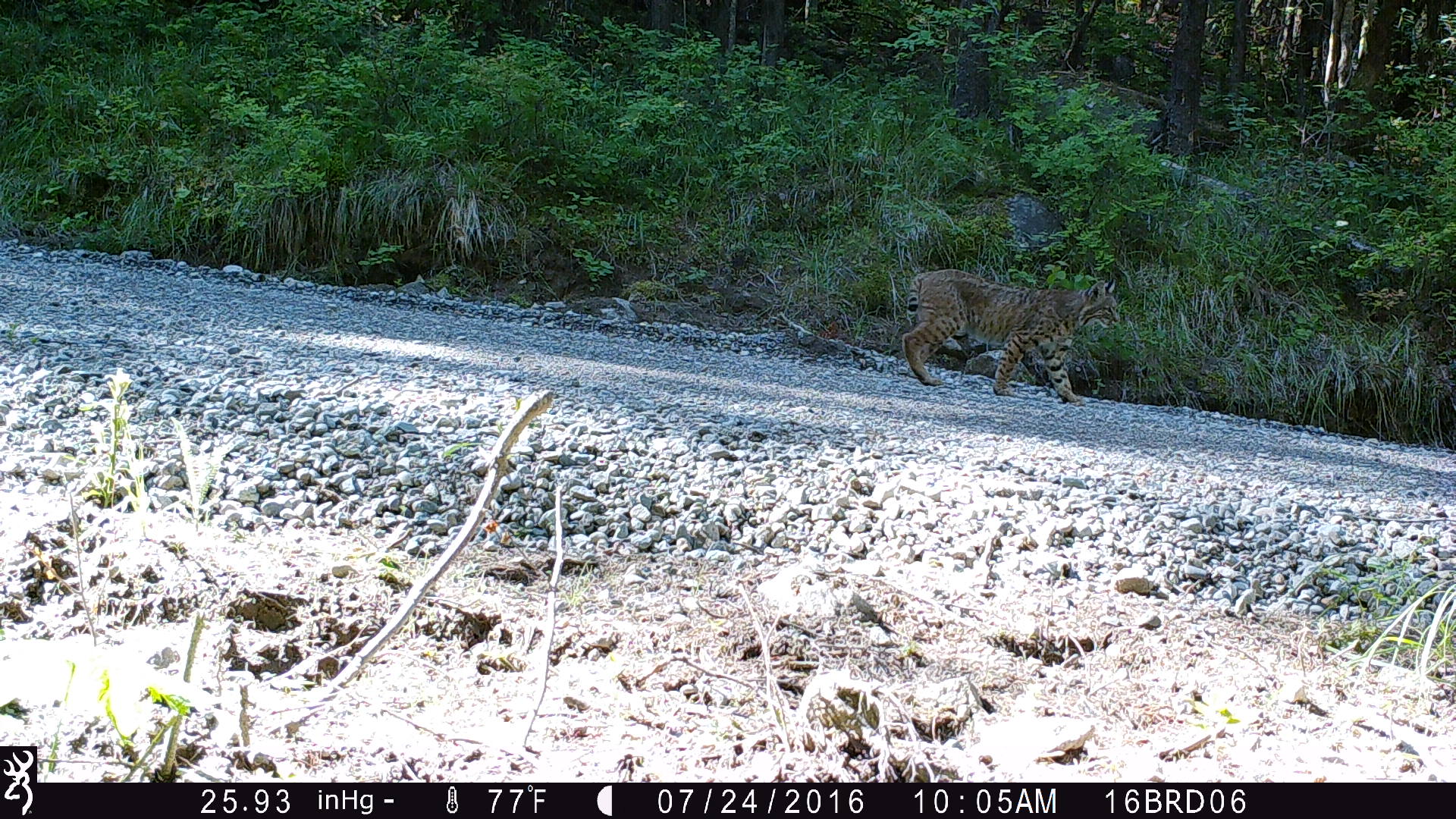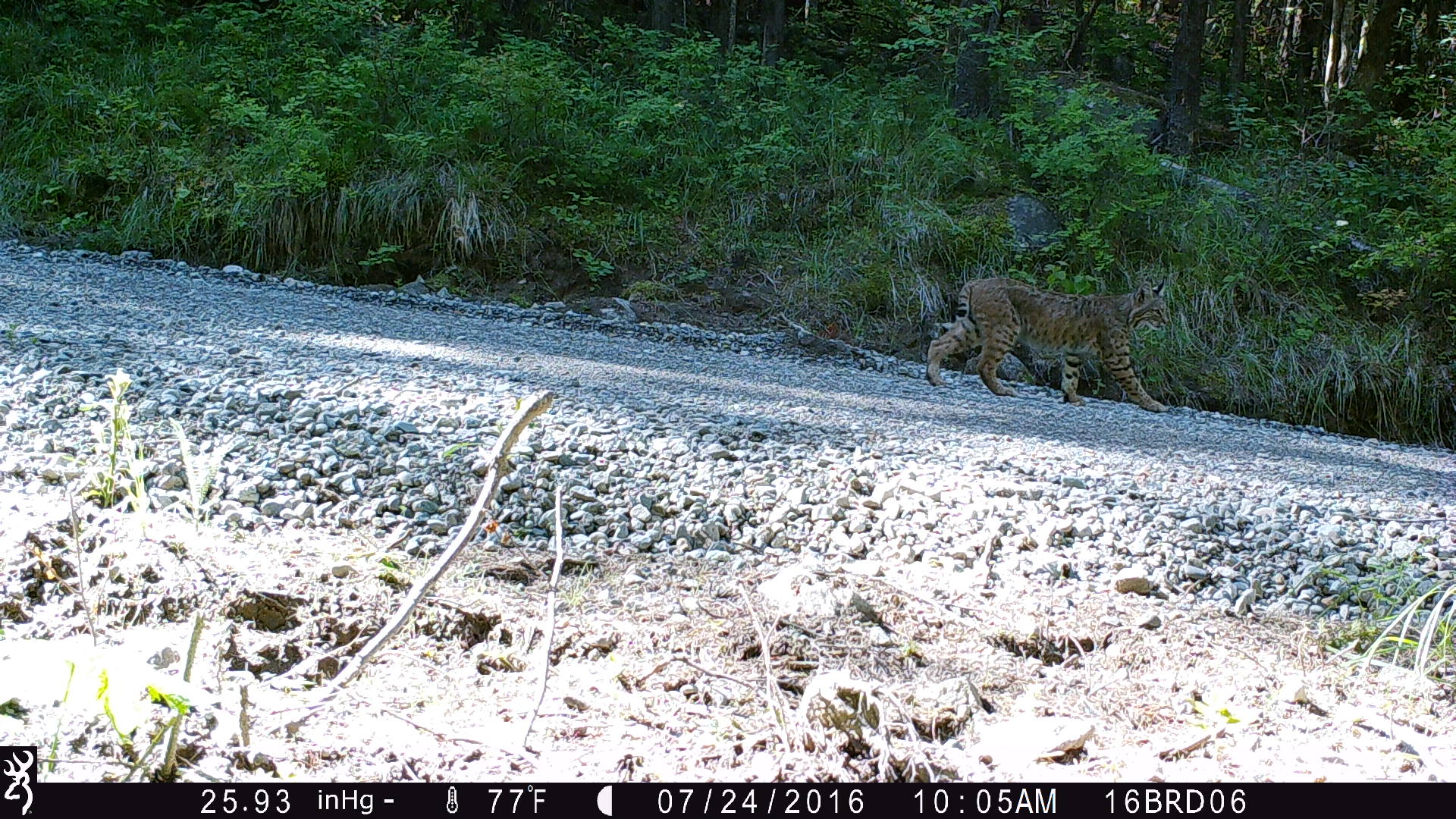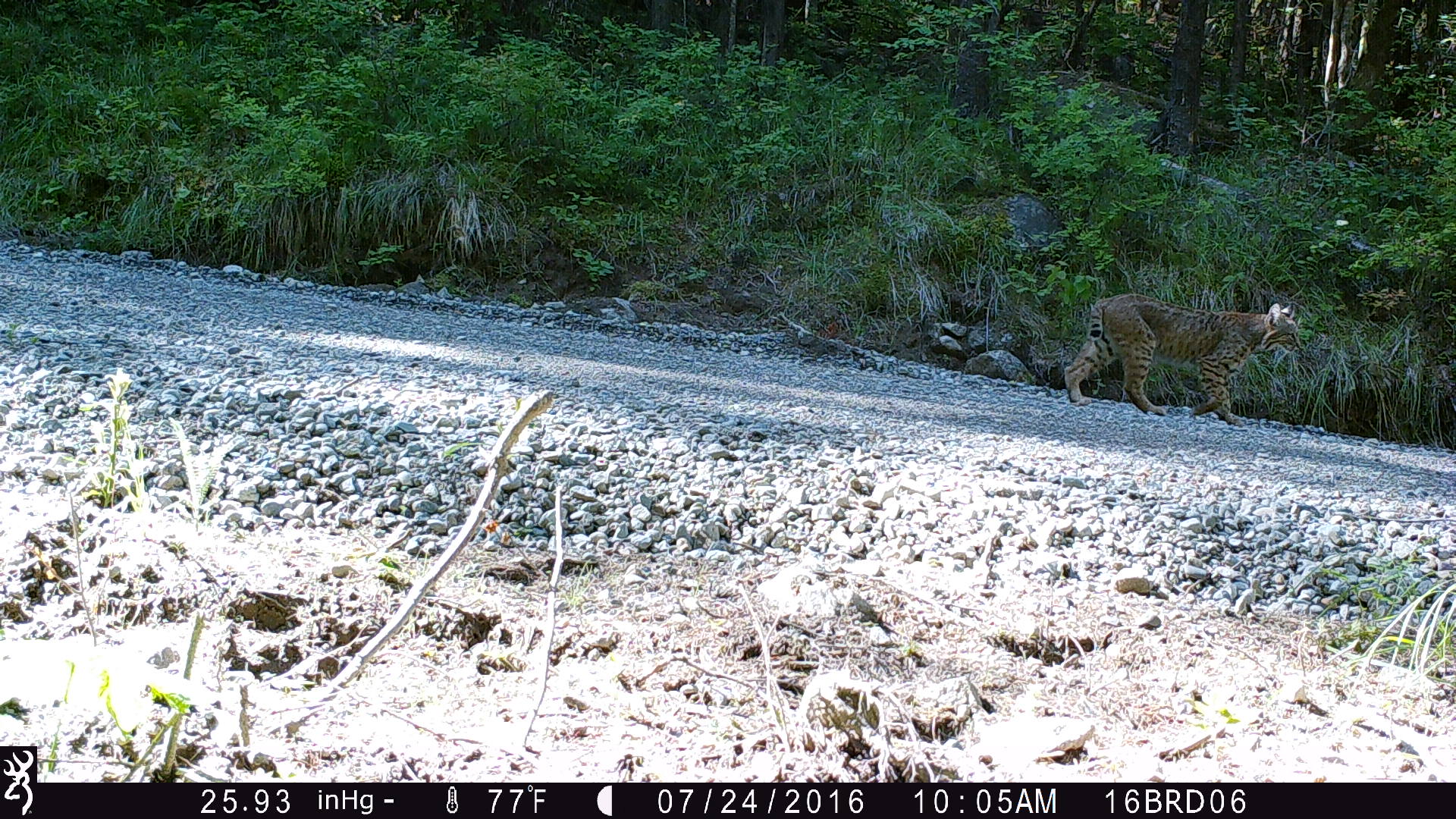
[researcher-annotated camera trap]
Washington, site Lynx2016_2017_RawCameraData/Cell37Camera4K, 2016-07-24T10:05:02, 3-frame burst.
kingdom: Animalia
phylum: Chordata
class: Mammalia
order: Carnivora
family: Felidae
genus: Lynx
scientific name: Lynx rufus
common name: bobcat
Lynx rufus (bobcat). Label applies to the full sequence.